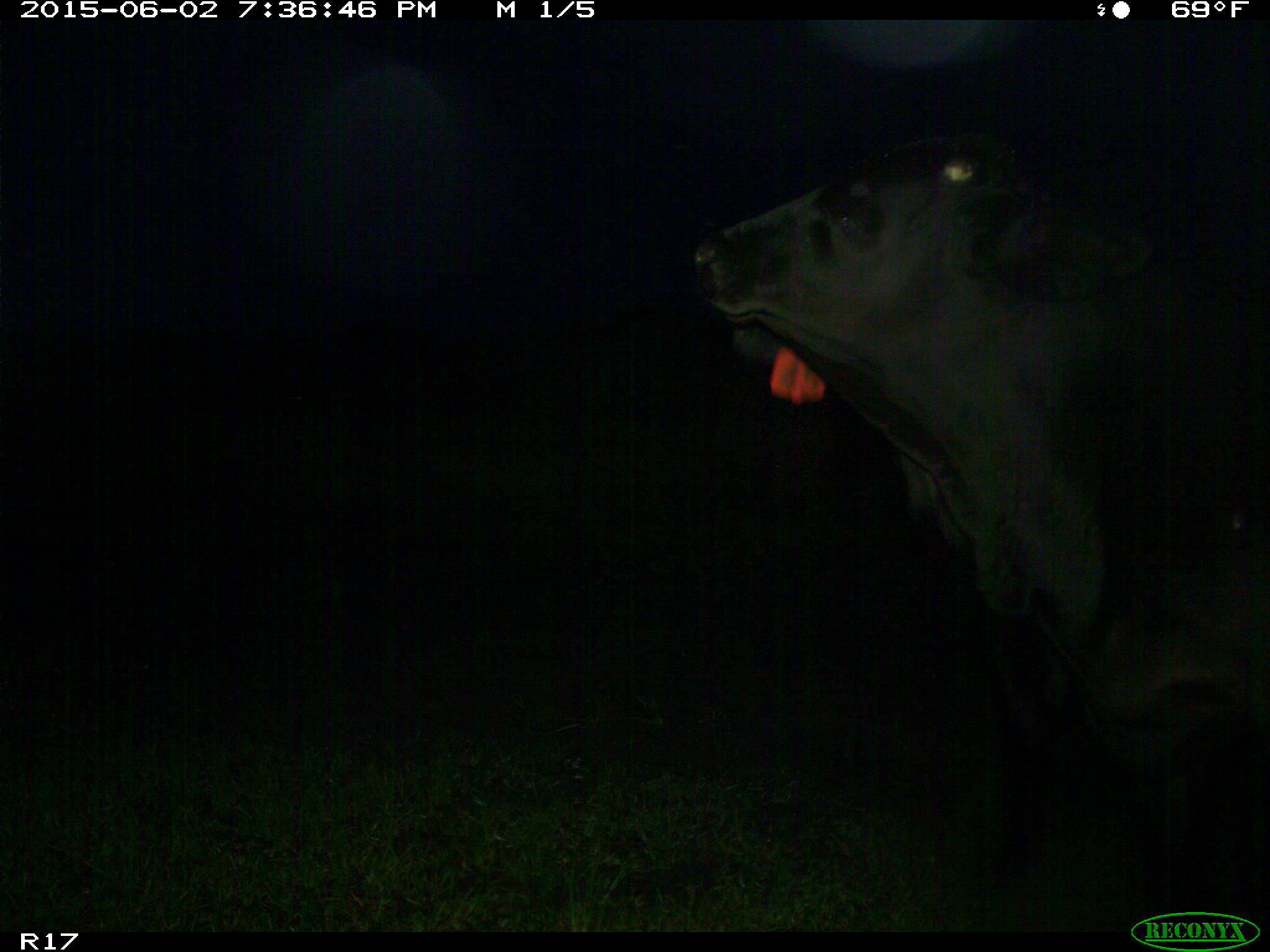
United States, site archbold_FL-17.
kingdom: Animalia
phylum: Chordata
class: Mammalia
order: Artiodactyla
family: Bovidae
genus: Bos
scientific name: Bos taurus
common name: domestic cow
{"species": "Bos taurus (domestic cow)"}